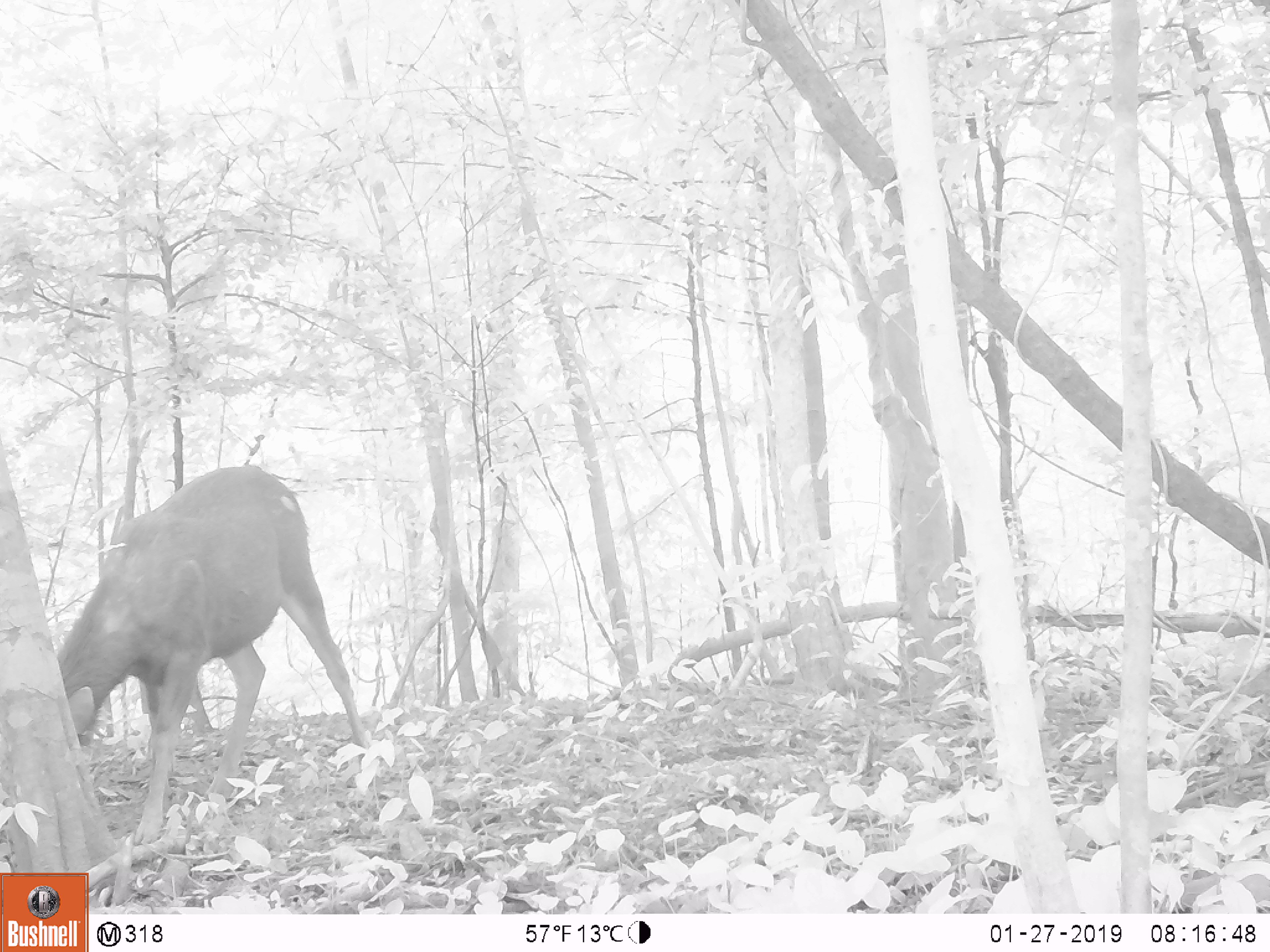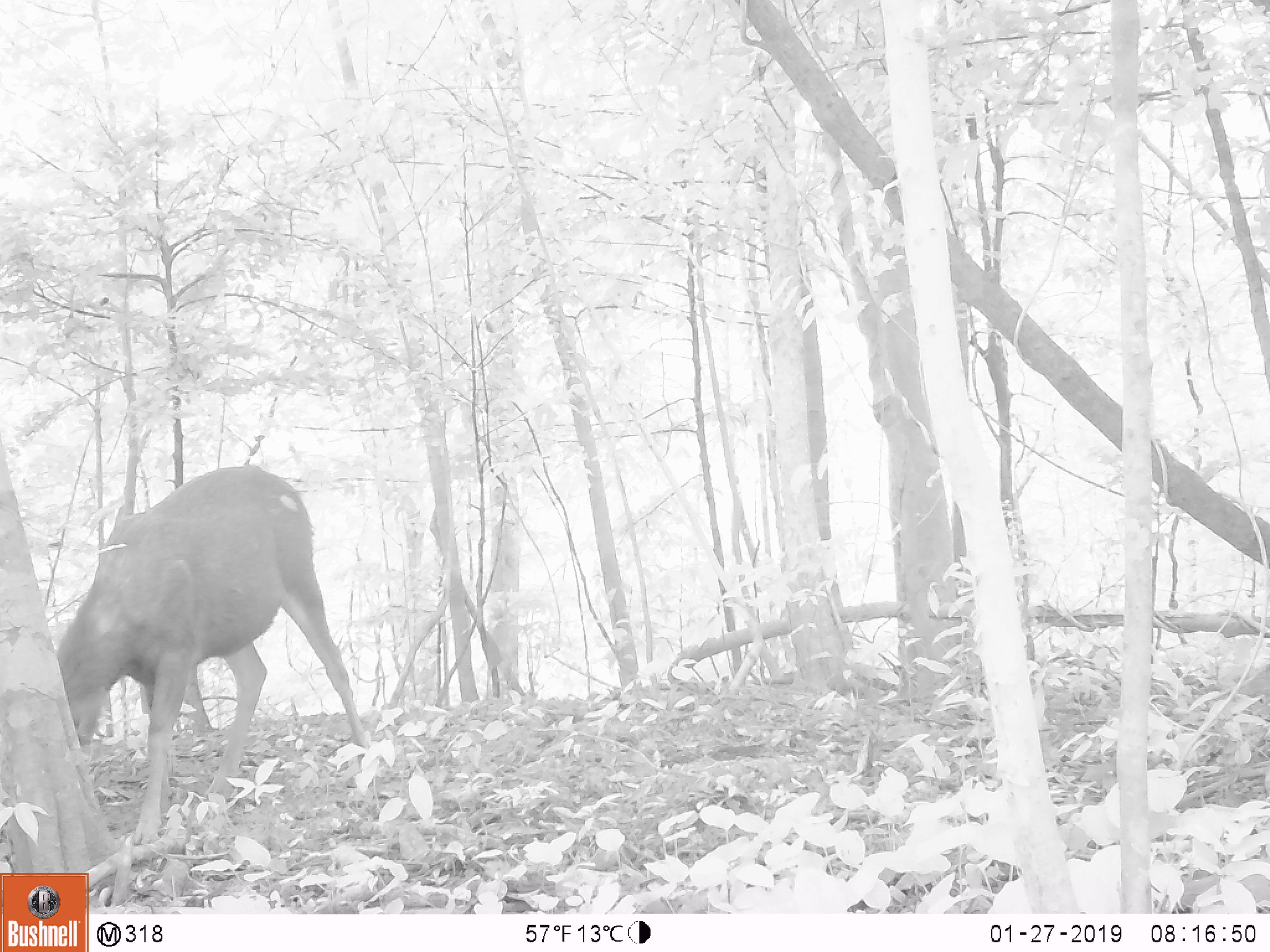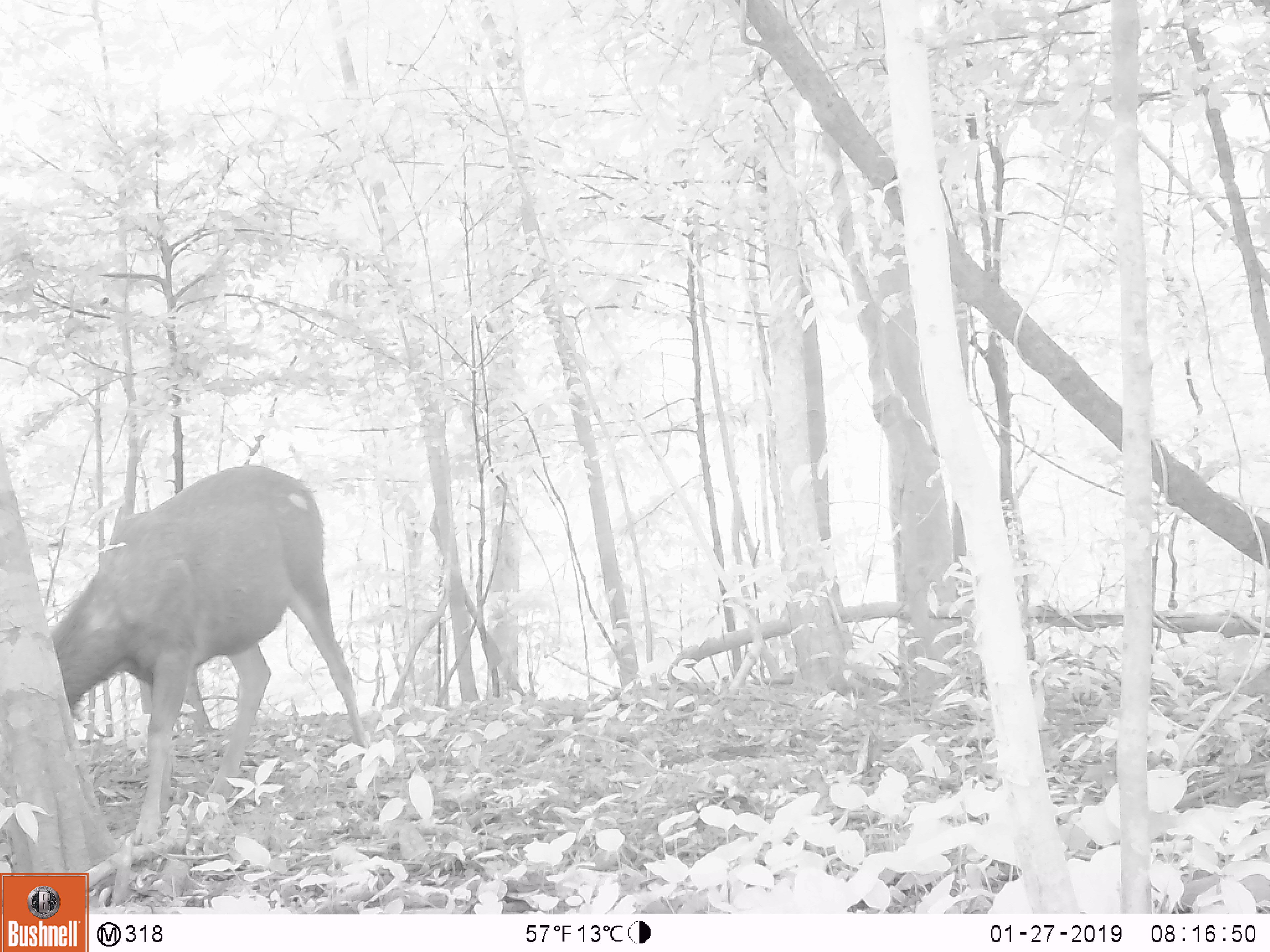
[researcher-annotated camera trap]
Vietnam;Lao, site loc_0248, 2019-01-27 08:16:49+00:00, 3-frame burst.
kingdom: Animalia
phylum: Chordata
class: Mammalia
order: Artiodactyla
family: Cervidae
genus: Rusa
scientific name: Rusa unicolor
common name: sambar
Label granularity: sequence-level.